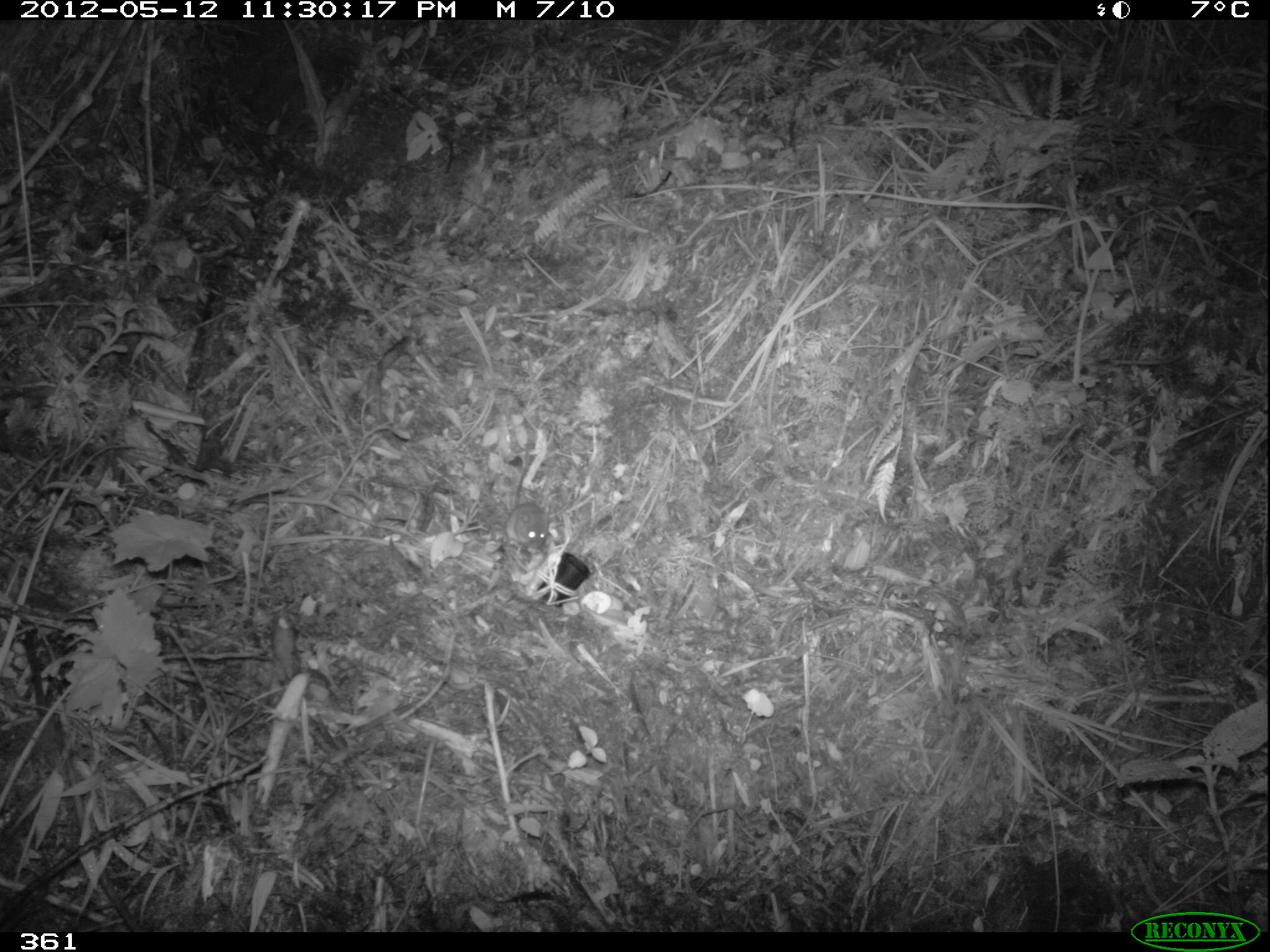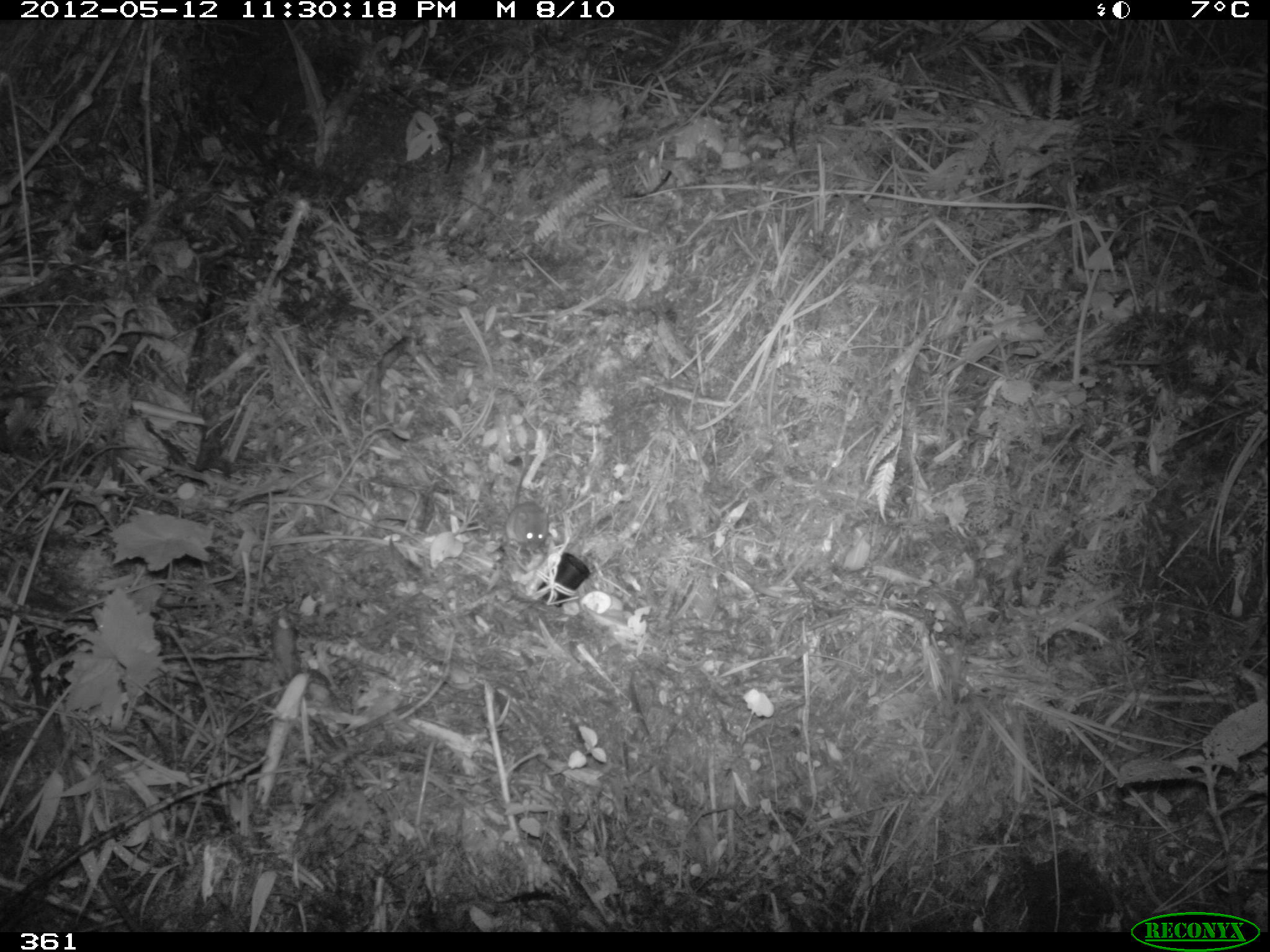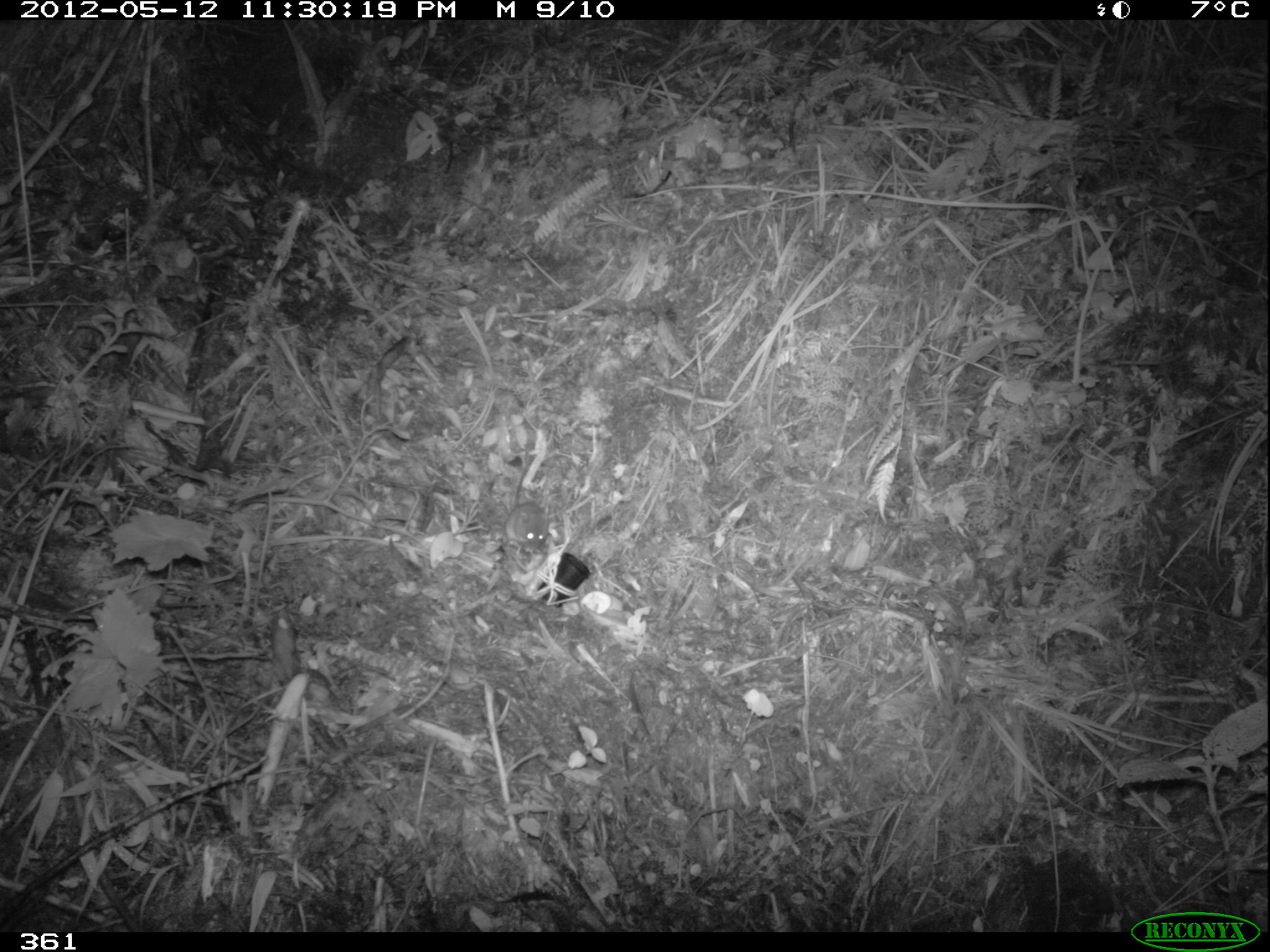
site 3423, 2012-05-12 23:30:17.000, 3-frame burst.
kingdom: Animalia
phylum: Chordata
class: Mammalia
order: Rodentia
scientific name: Rodentia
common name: rodents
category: unknown rodent